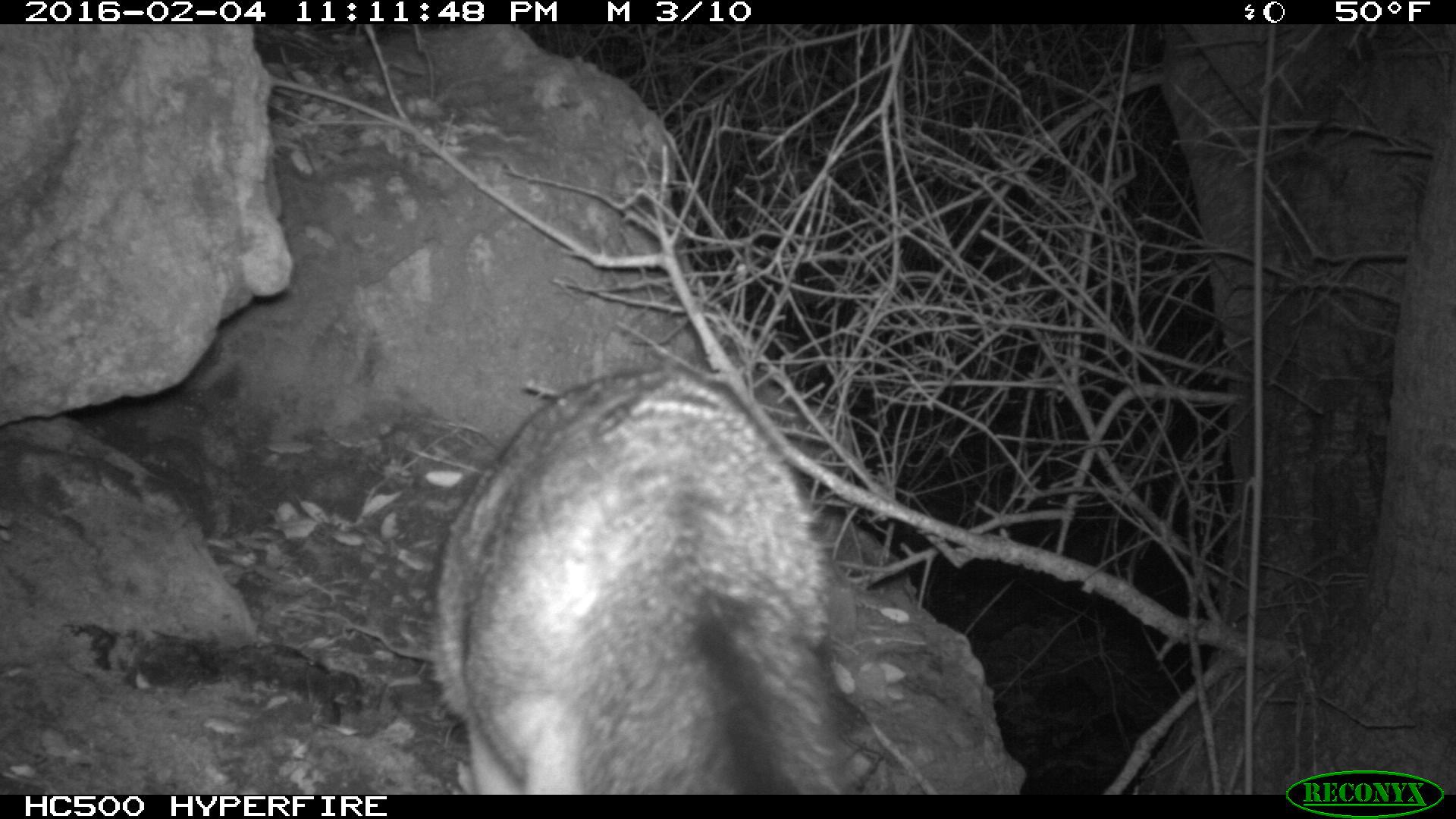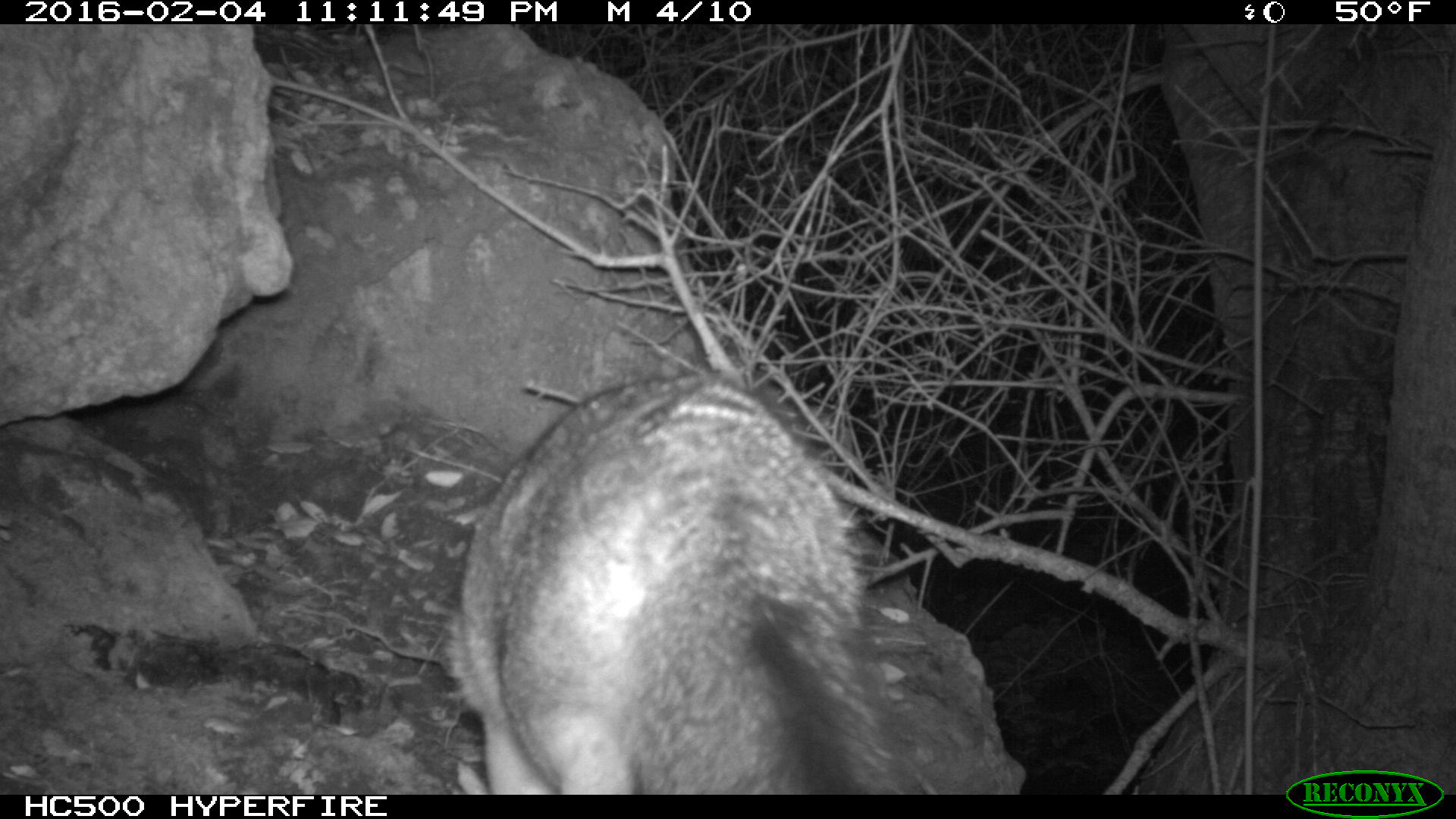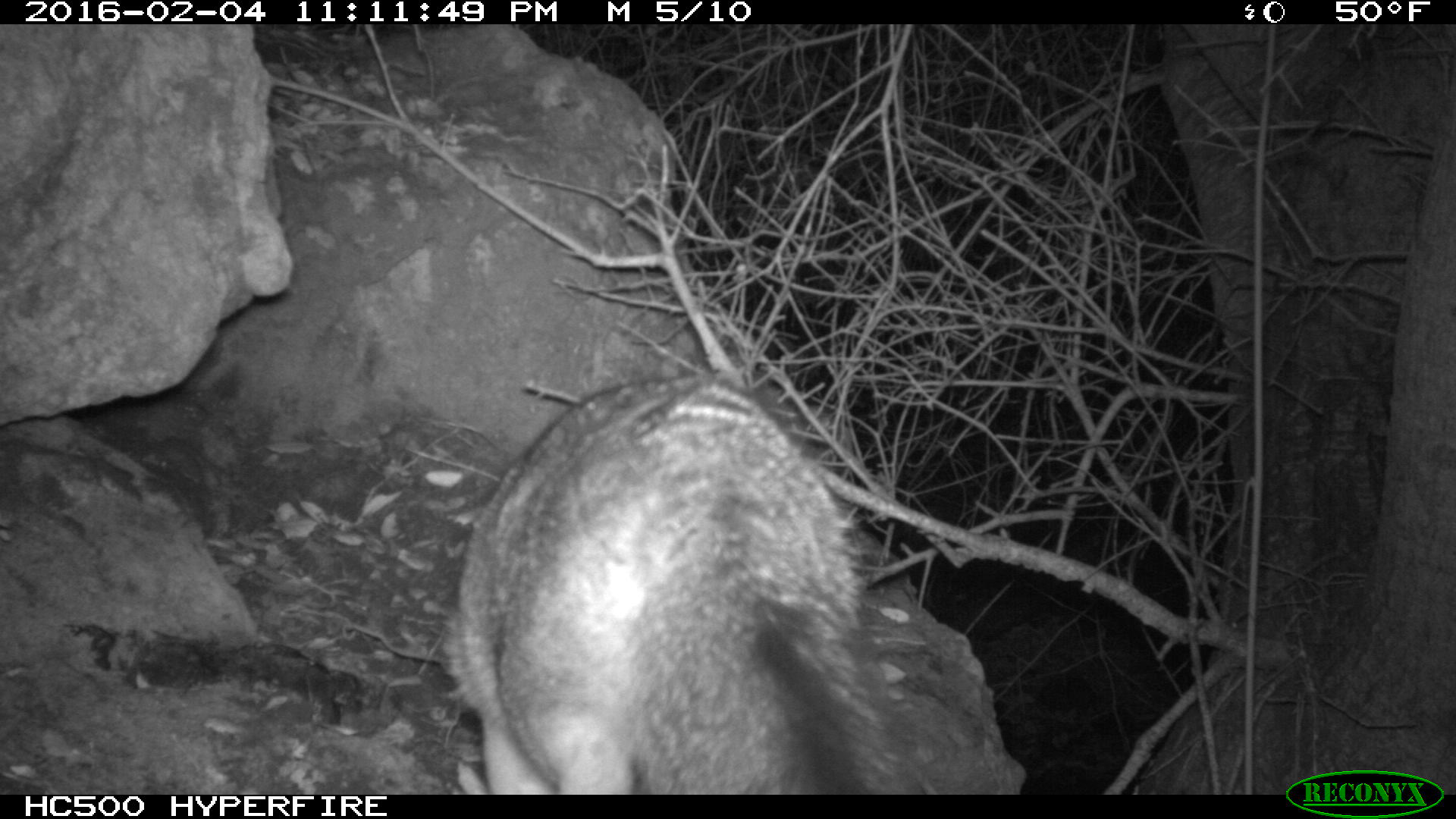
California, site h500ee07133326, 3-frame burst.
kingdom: Animalia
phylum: Chordata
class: Mammalia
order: Carnivora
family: Canidae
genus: Urocyon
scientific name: Urocyon littoralis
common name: island fox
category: fox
Fox (island fox) (Urocyon littoralis).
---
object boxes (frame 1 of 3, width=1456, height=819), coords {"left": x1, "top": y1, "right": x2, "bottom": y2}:
fox: {"left": 431, "top": 369, "right": 857, "bottom": 794}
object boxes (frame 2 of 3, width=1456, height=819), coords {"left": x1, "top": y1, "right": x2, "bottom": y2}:
fox: {"left": 444, "top": 372, "right": 908, "bottom": 794}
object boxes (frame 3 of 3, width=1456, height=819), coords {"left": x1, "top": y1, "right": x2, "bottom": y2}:
fox: {"left": 441, "top": 373, "right": 928, "bottom": 791}